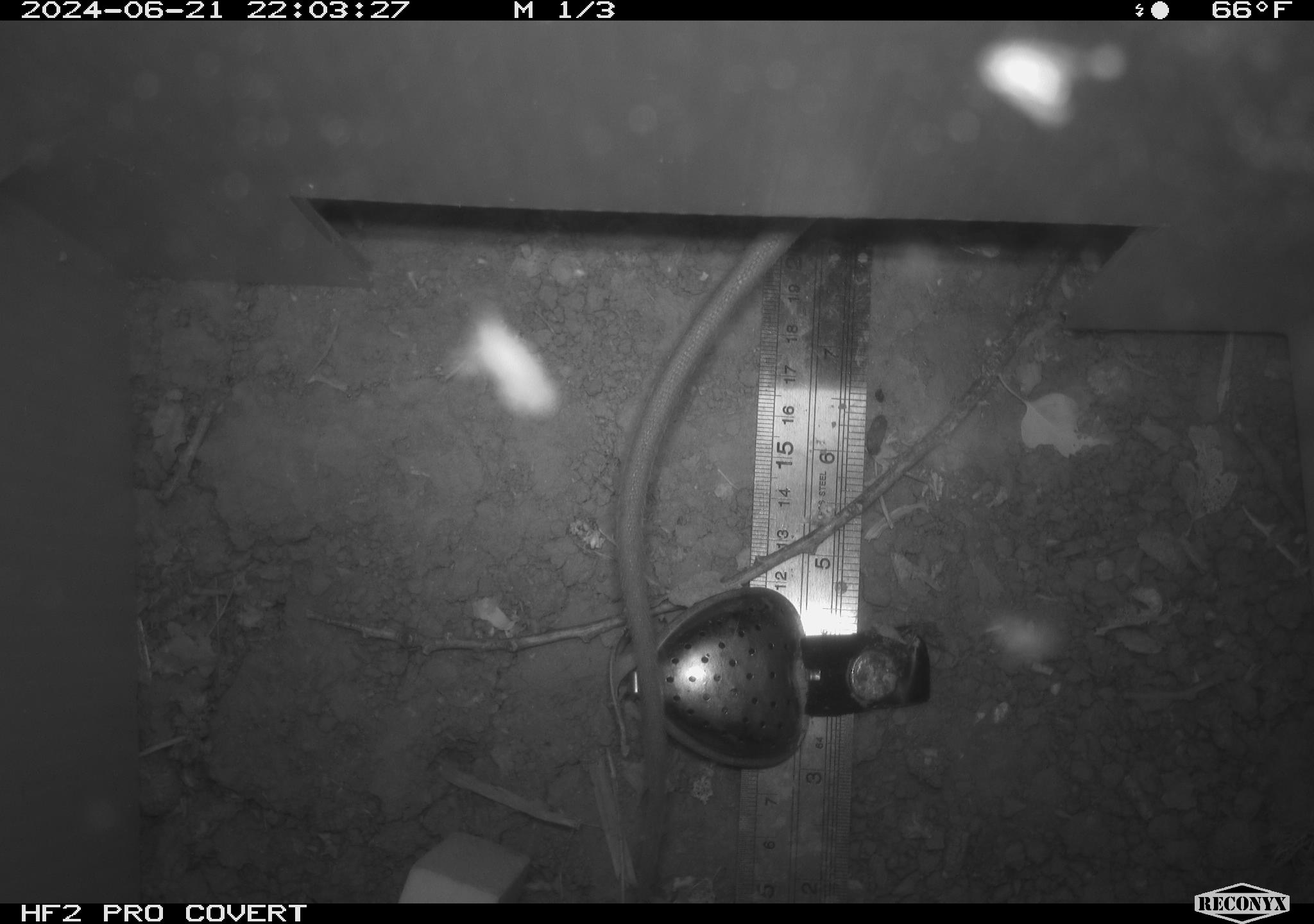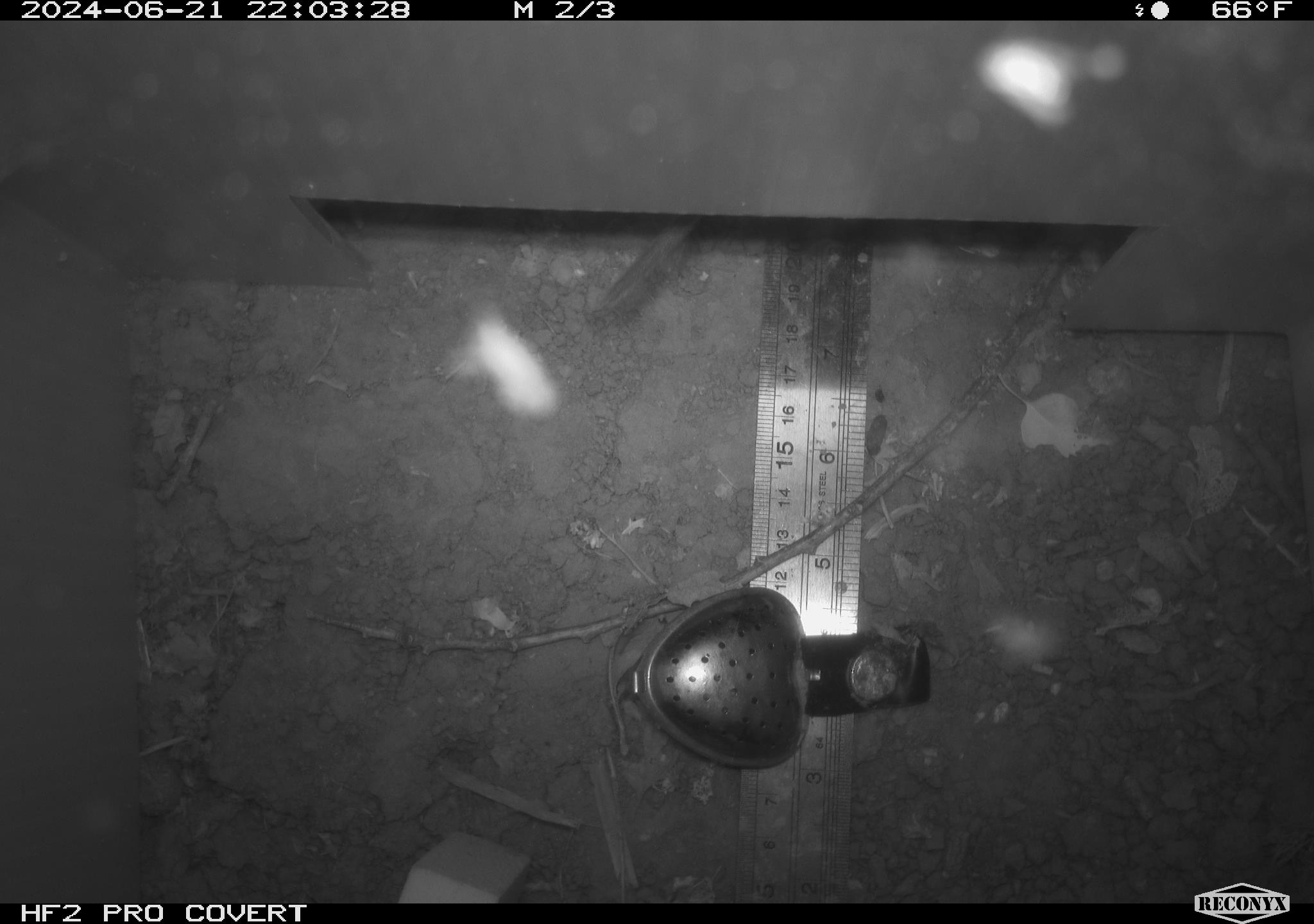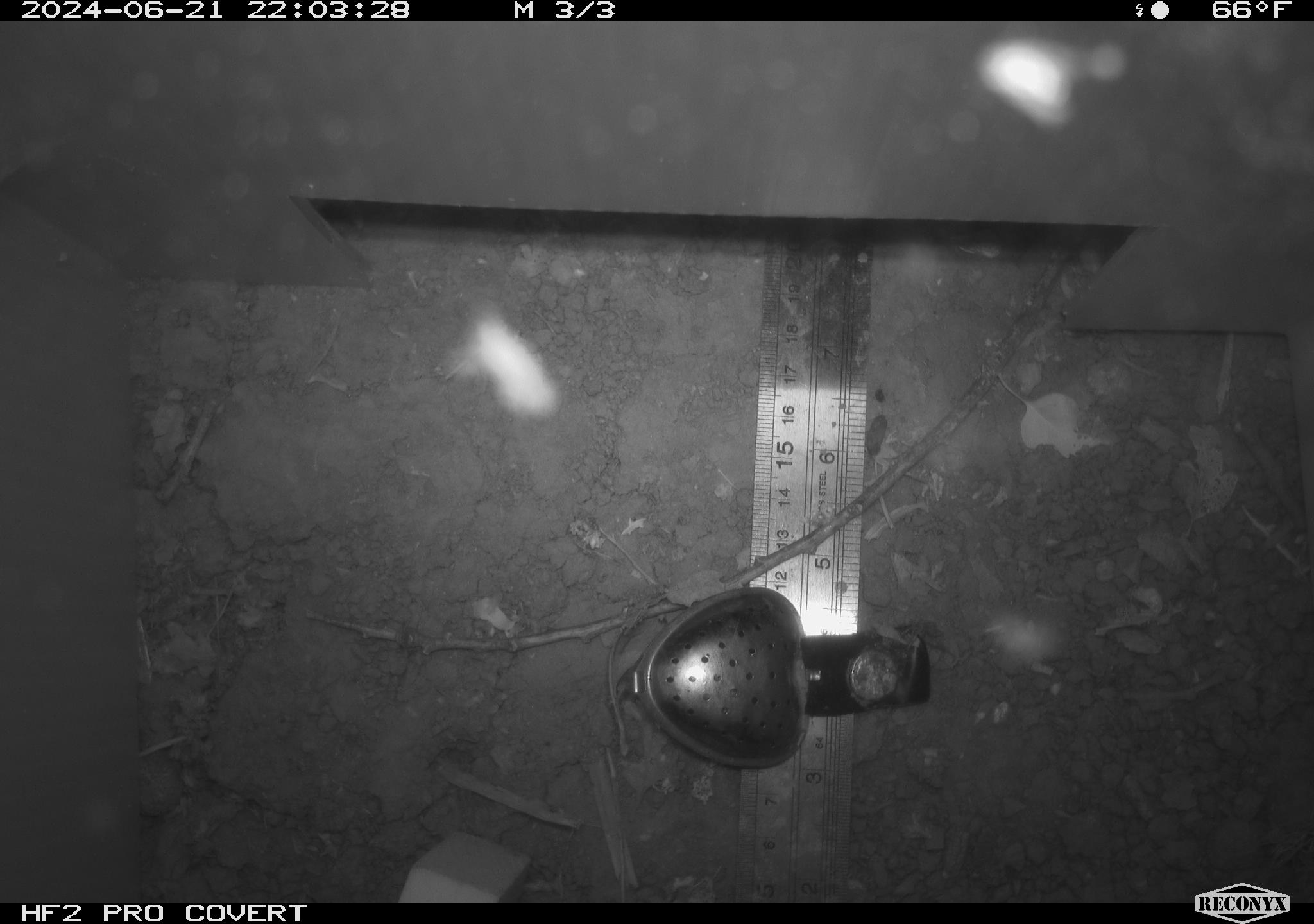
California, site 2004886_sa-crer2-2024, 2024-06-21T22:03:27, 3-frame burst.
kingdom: Animalia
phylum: Chordata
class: Mammalia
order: Rodentia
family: Muridae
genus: Rattus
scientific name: Rattus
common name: rat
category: rattus species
Rattus species (rat) (Rattus).